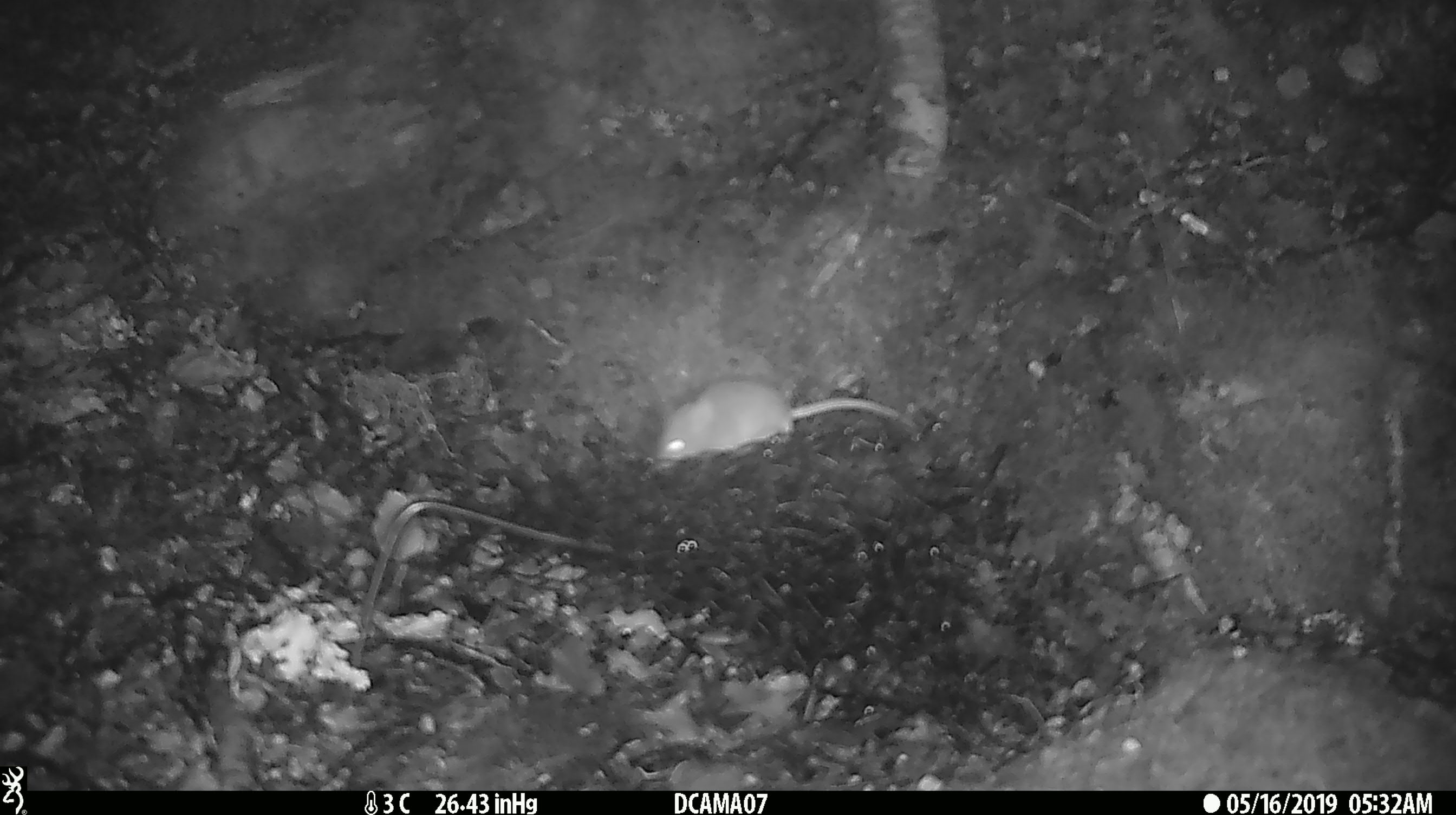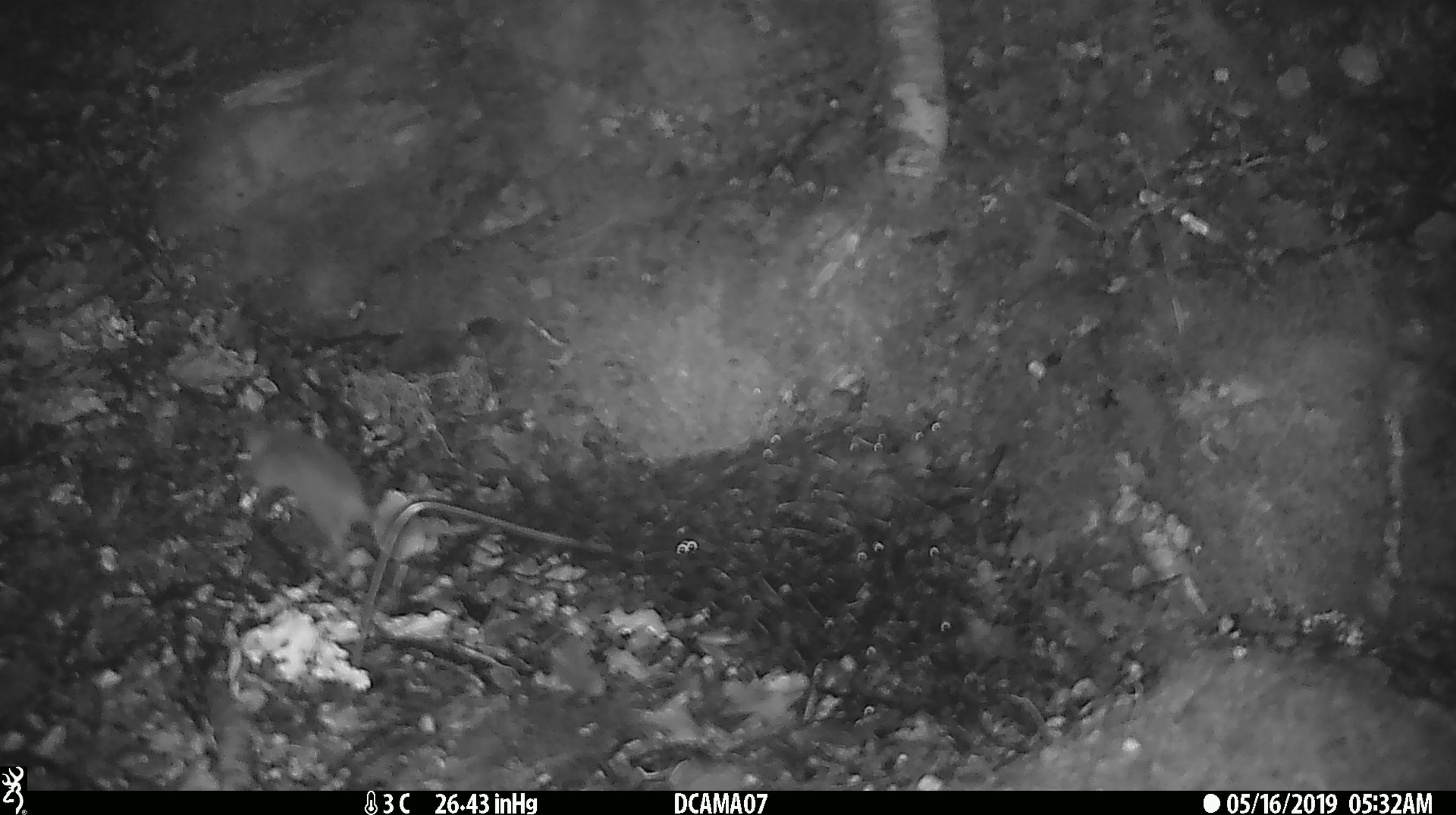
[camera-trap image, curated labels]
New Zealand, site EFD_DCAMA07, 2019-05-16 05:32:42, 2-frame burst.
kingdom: Animalia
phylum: Chordata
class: Mammalia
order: Rodentia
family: Muridae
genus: Mus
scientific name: Mus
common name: mouse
Mouse (Mus).